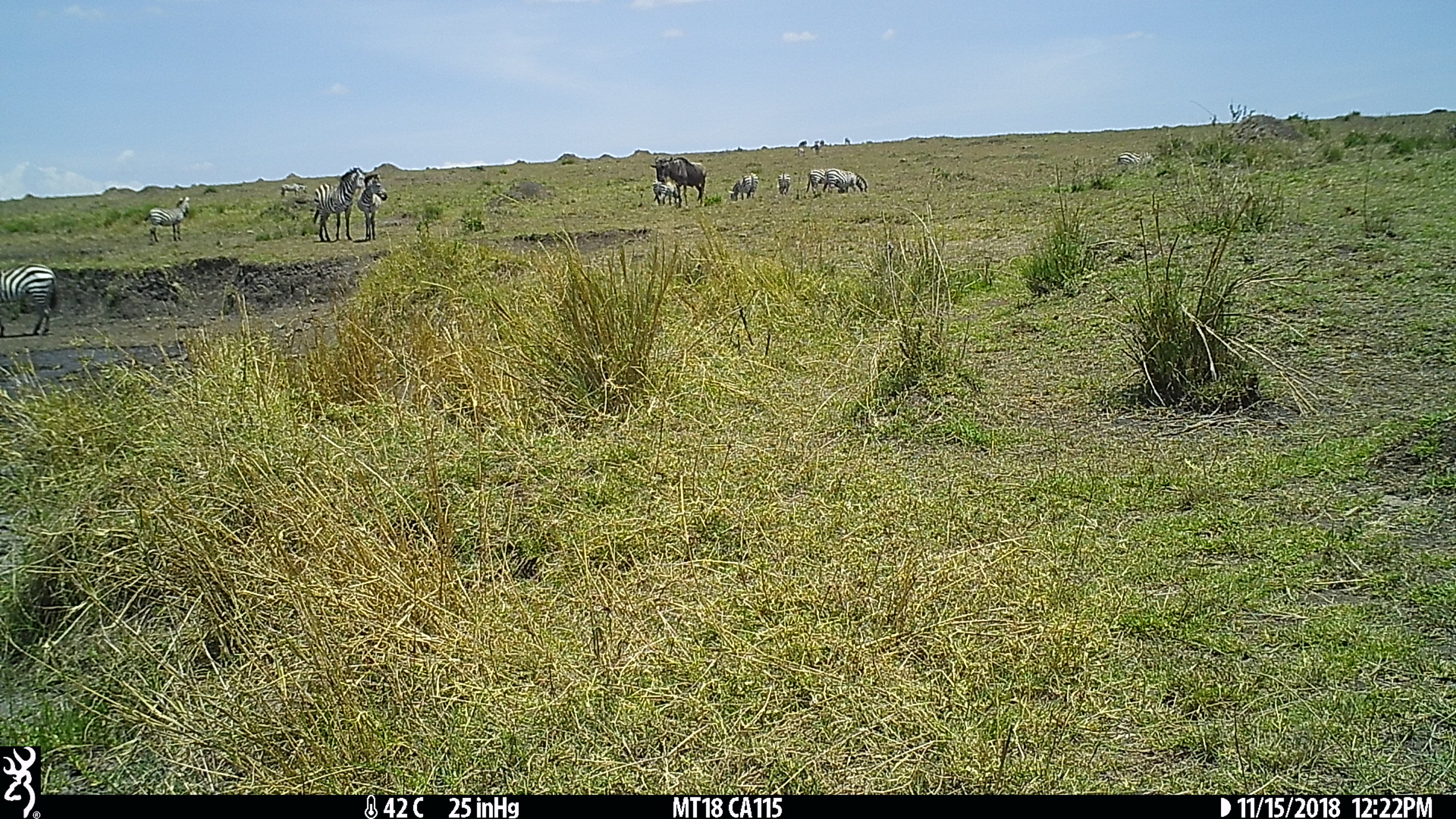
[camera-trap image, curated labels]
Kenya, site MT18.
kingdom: Animalia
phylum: Chordata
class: Mammalia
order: Artiodactyla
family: Bovidae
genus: Connochaetes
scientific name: Connochaetes taurinus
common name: blue wildebeest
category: wildebeest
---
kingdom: Animalia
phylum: Chordata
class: Mammalia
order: Perissodactyla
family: Equidae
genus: Equus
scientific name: Equus quagga burchellii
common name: burchell's zebra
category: zebra